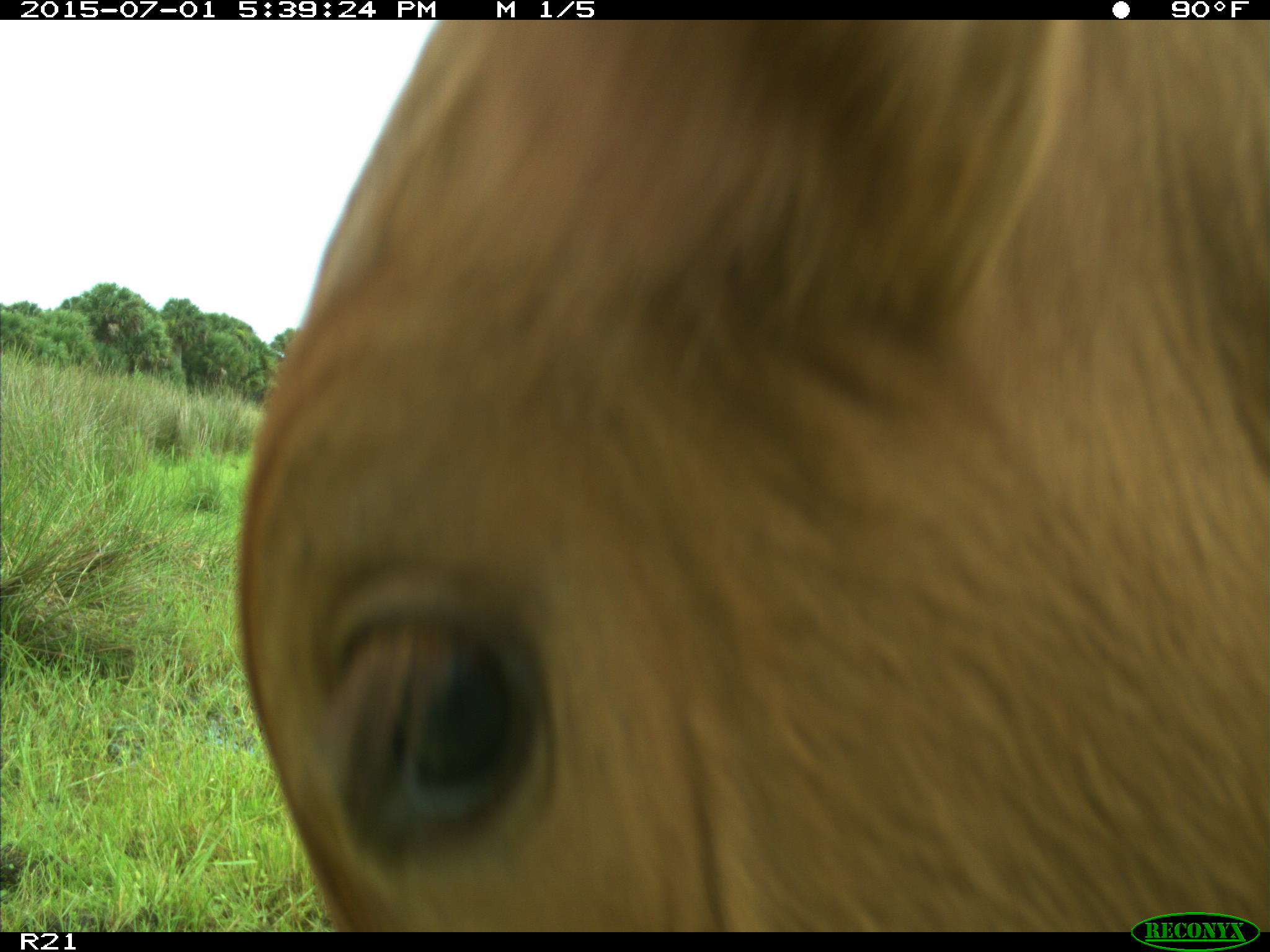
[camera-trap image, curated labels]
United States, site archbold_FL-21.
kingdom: Animalia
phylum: Chordata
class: Mammalia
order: Artiodactyla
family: Bovidae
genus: Bos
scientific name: Bos taurus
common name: domestic cow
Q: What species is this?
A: Bos taurus (domestic cow).